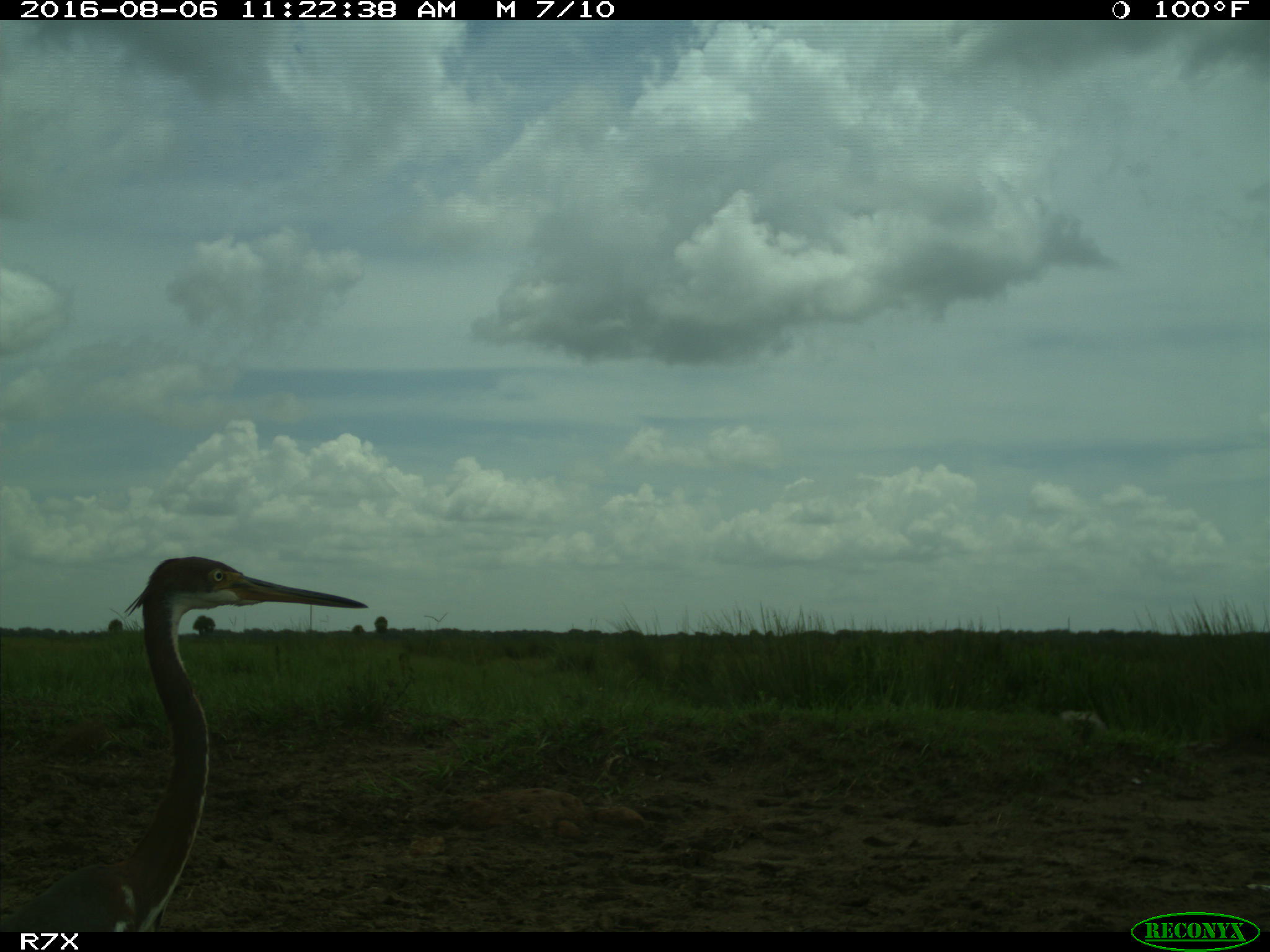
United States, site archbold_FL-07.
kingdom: Animalia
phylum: Chordata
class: Aves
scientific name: Aves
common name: birds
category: unidentified bird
Unidentified bird (birds) (Aves).